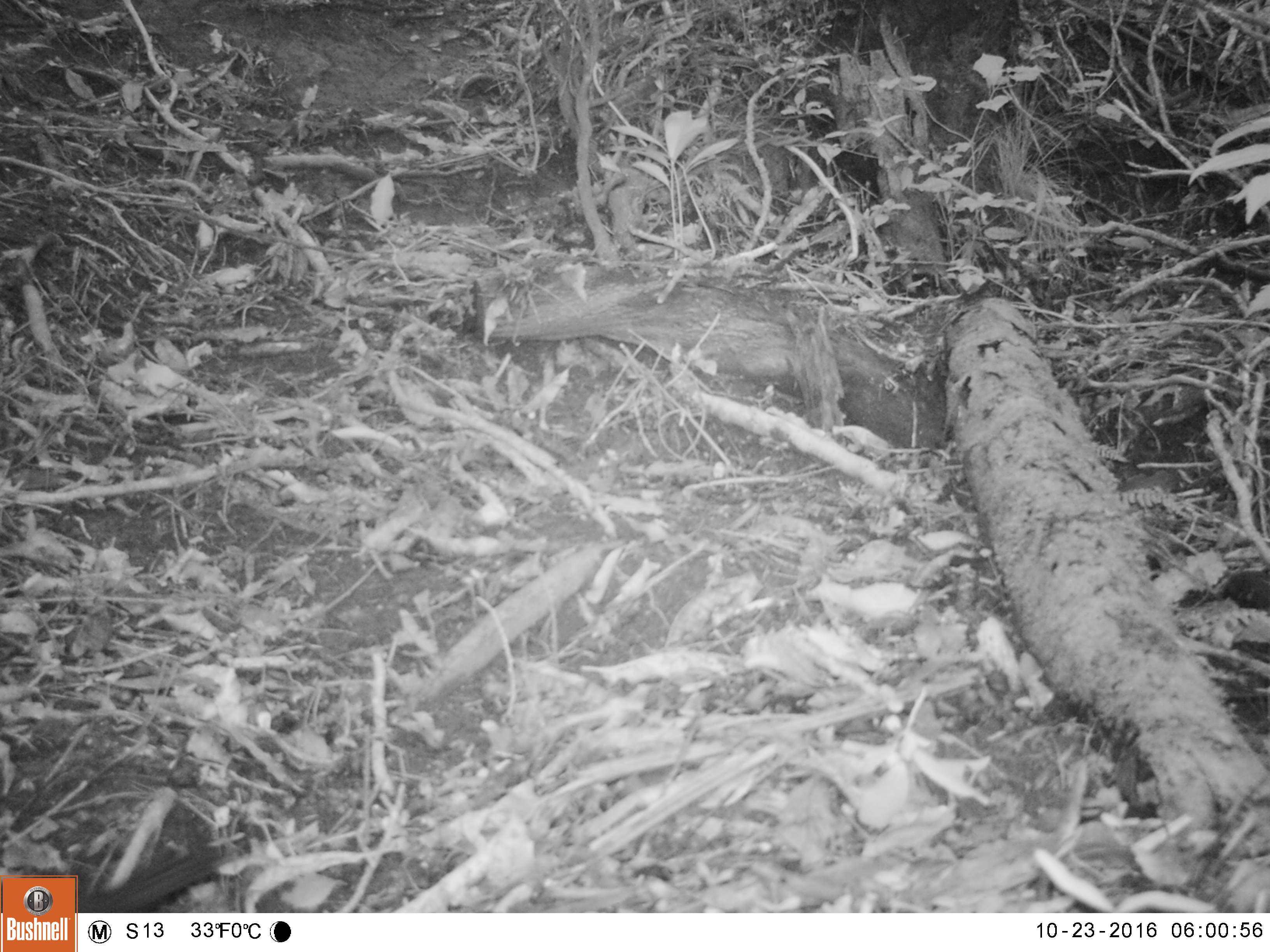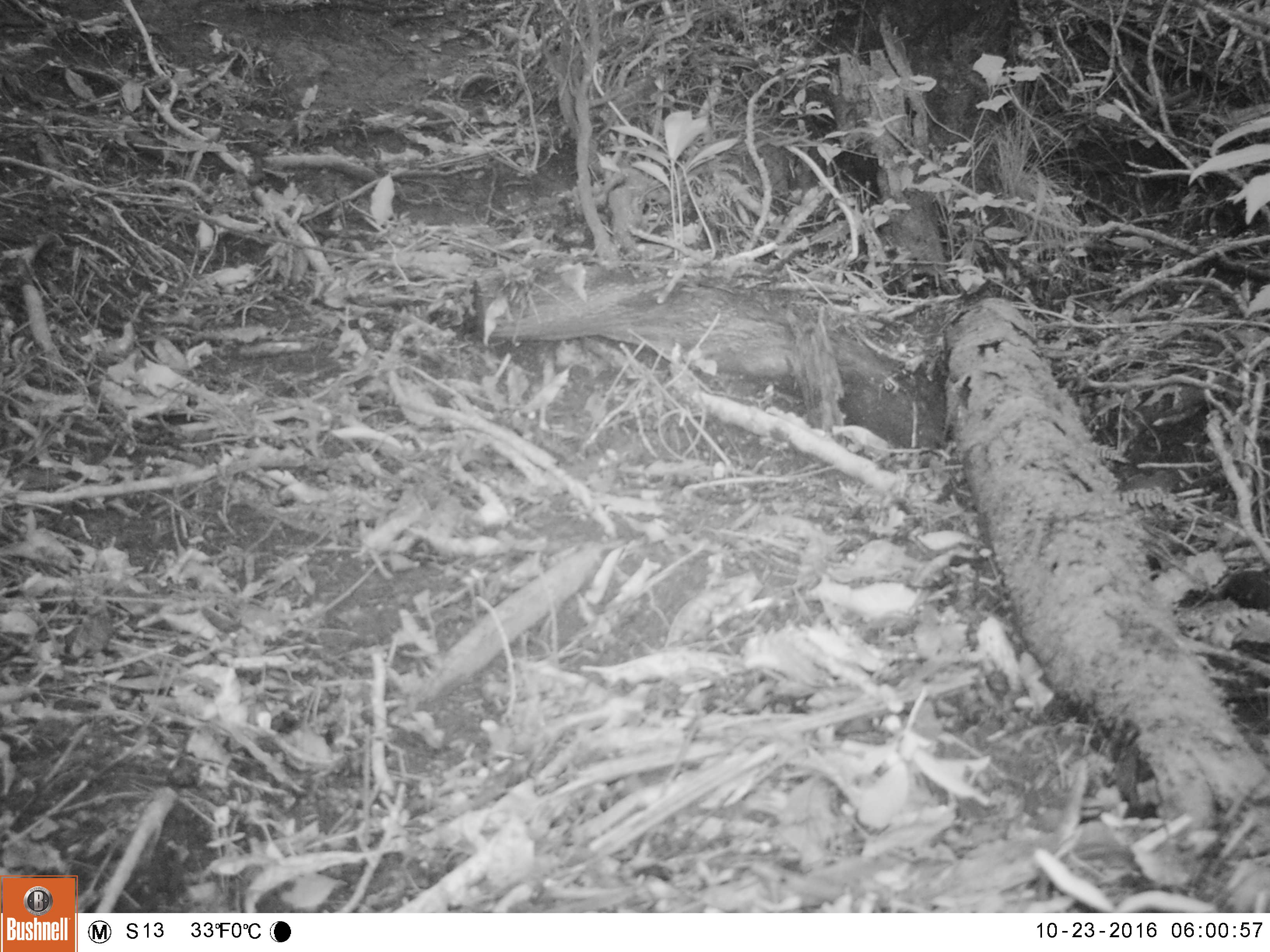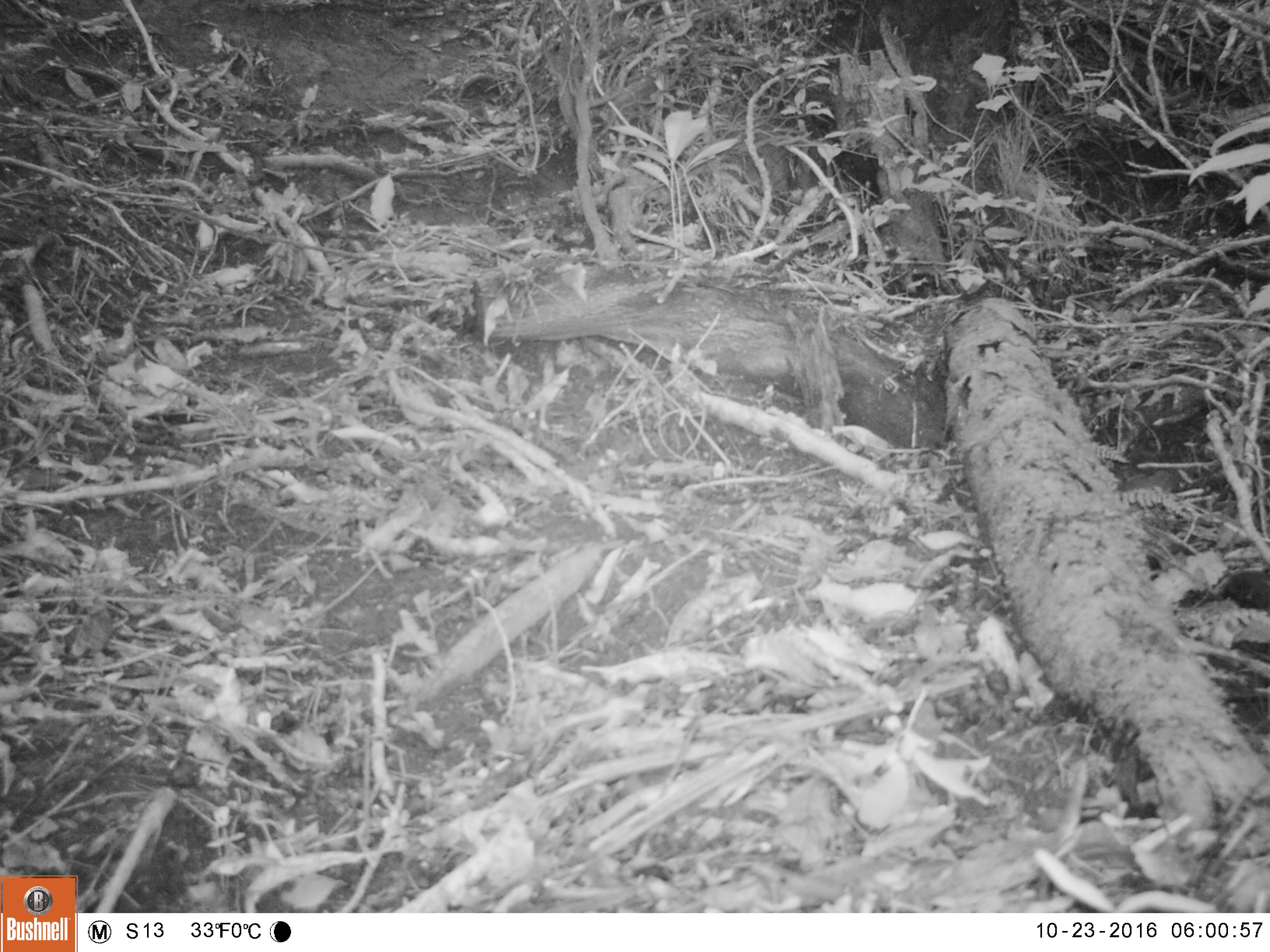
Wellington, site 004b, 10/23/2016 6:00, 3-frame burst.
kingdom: Animalia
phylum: Chordata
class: Aves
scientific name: Aves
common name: bird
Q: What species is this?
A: Bird (Aves).